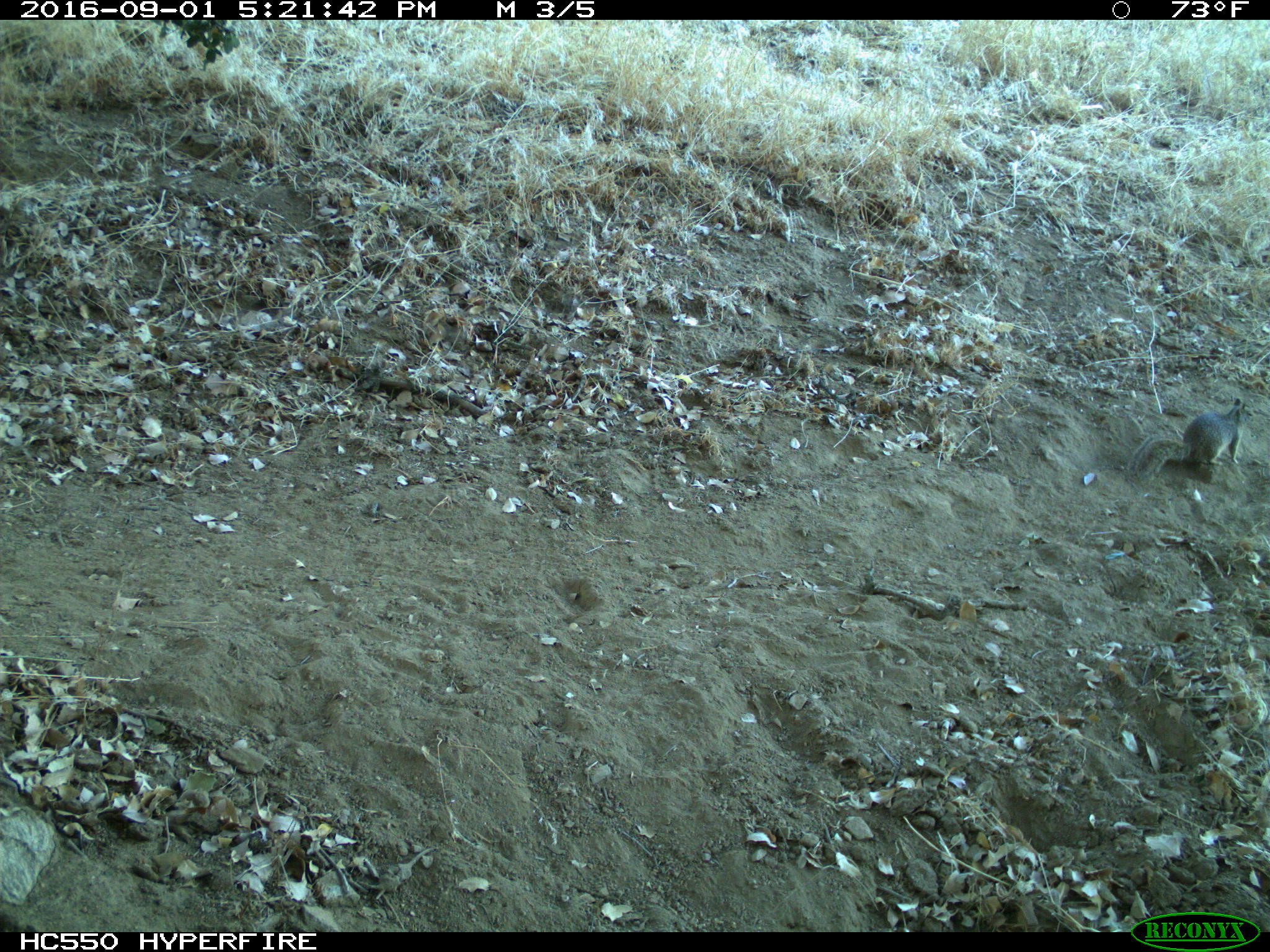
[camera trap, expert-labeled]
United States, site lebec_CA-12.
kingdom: Animalia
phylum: Chordata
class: Mammalia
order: Rodentia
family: Sciuridae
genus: Otospermophilus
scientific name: Otospermophilus beecheyi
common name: california ground squirrel